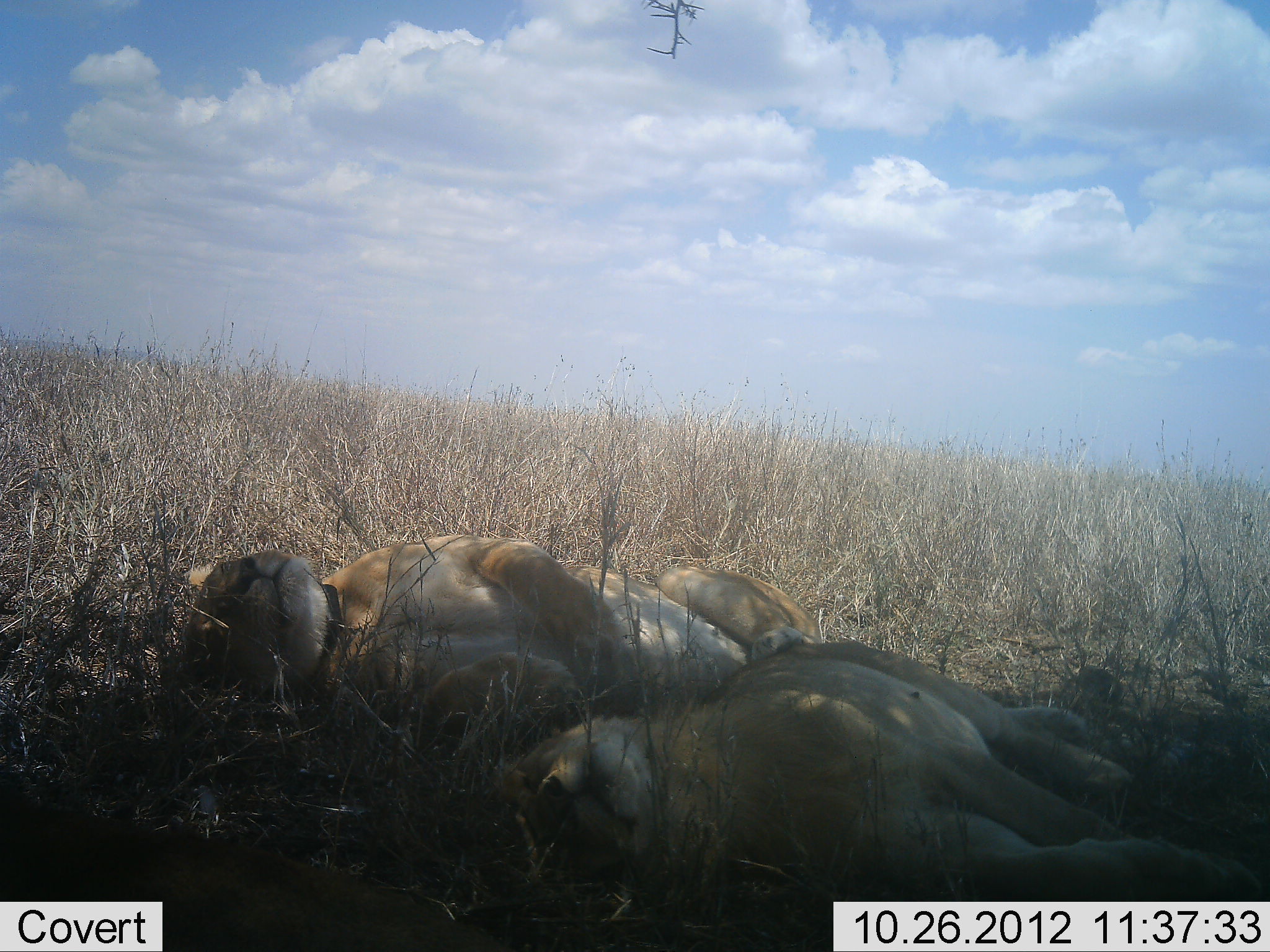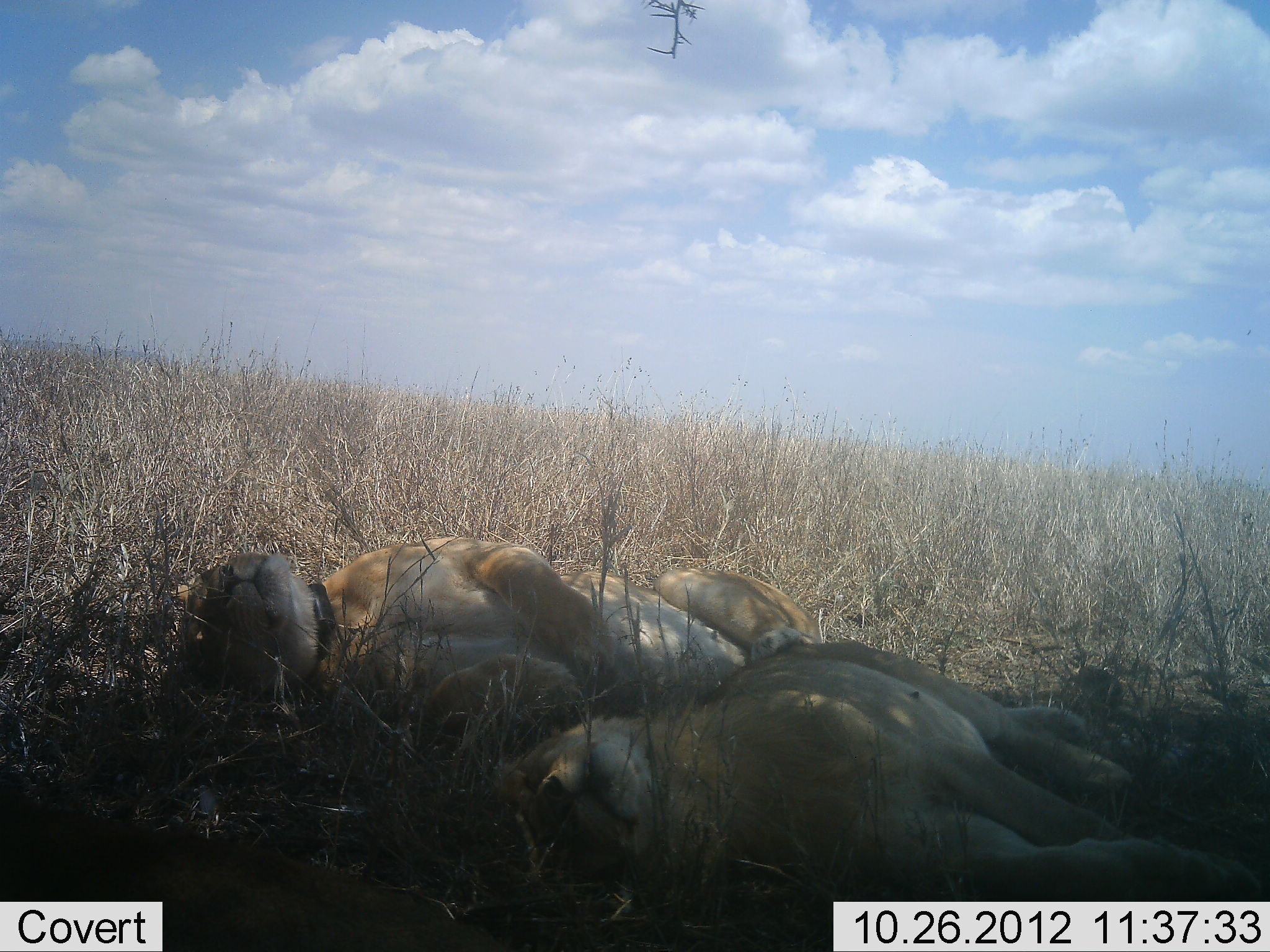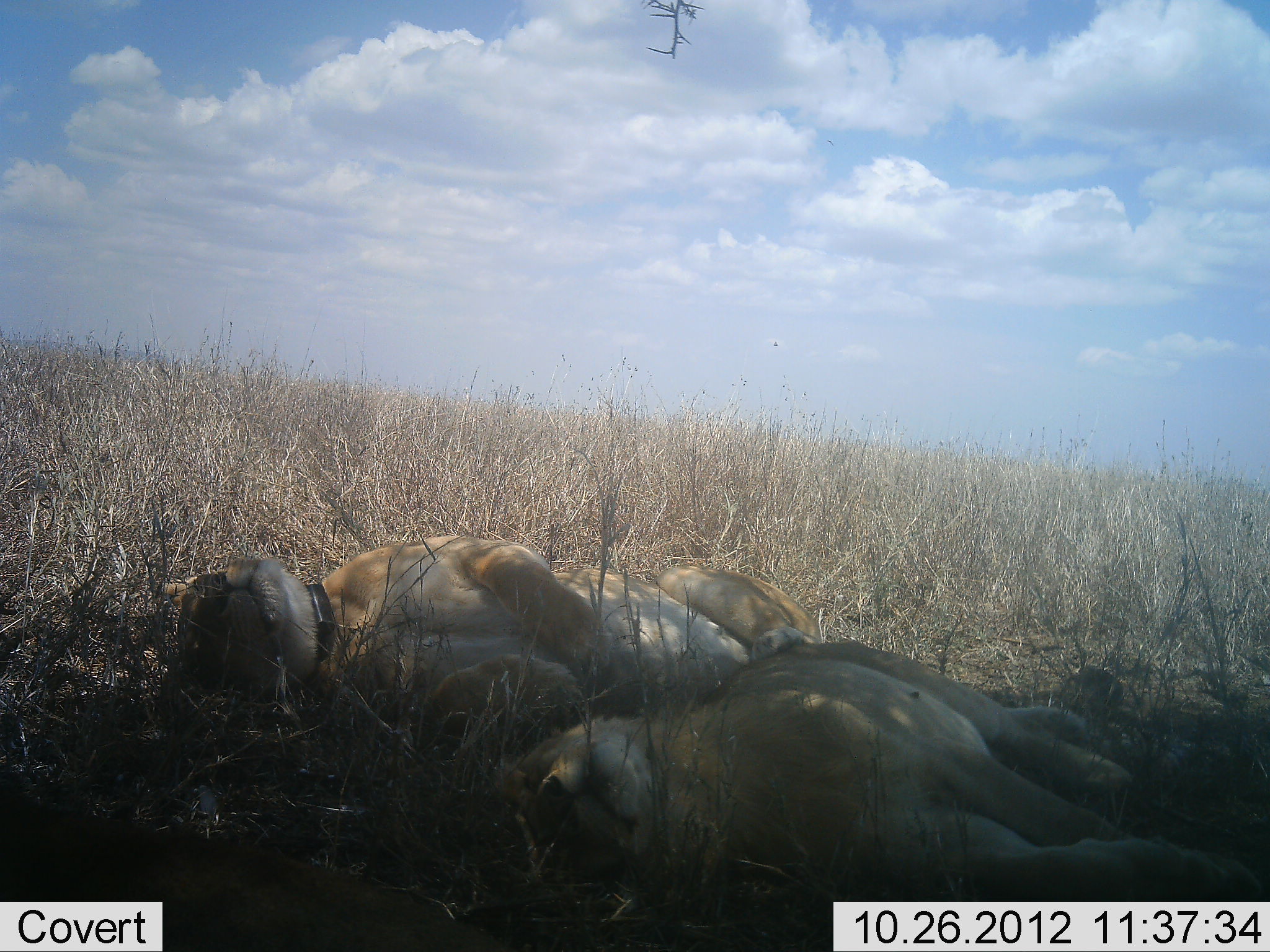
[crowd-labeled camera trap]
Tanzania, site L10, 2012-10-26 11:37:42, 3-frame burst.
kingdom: Animalia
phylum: Chordata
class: Mammalia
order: Carnivora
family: Felidae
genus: Panthera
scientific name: Panthera leo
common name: lion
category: lionfemale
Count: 2.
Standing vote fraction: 0%.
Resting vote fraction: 100%.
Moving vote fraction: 0%.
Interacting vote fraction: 0%.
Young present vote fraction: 0%.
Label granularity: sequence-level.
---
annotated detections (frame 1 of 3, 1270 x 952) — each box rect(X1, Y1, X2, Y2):
animal: rect(496, 642, 1269, 903); rect(181, 533, 829, 742); rect(1, 796, 509, 952)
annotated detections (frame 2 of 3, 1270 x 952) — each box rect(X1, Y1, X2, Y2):
animal: rect(488, 642, 1264, 900); rect(172, 536, 823, 742); rect(1, 806, 511, 950)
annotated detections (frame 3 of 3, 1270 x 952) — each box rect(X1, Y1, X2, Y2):
animal: rect(493, 638, 1264, 902); rect(158, 533, 823, 730); rect(2, 787, 499, 951)